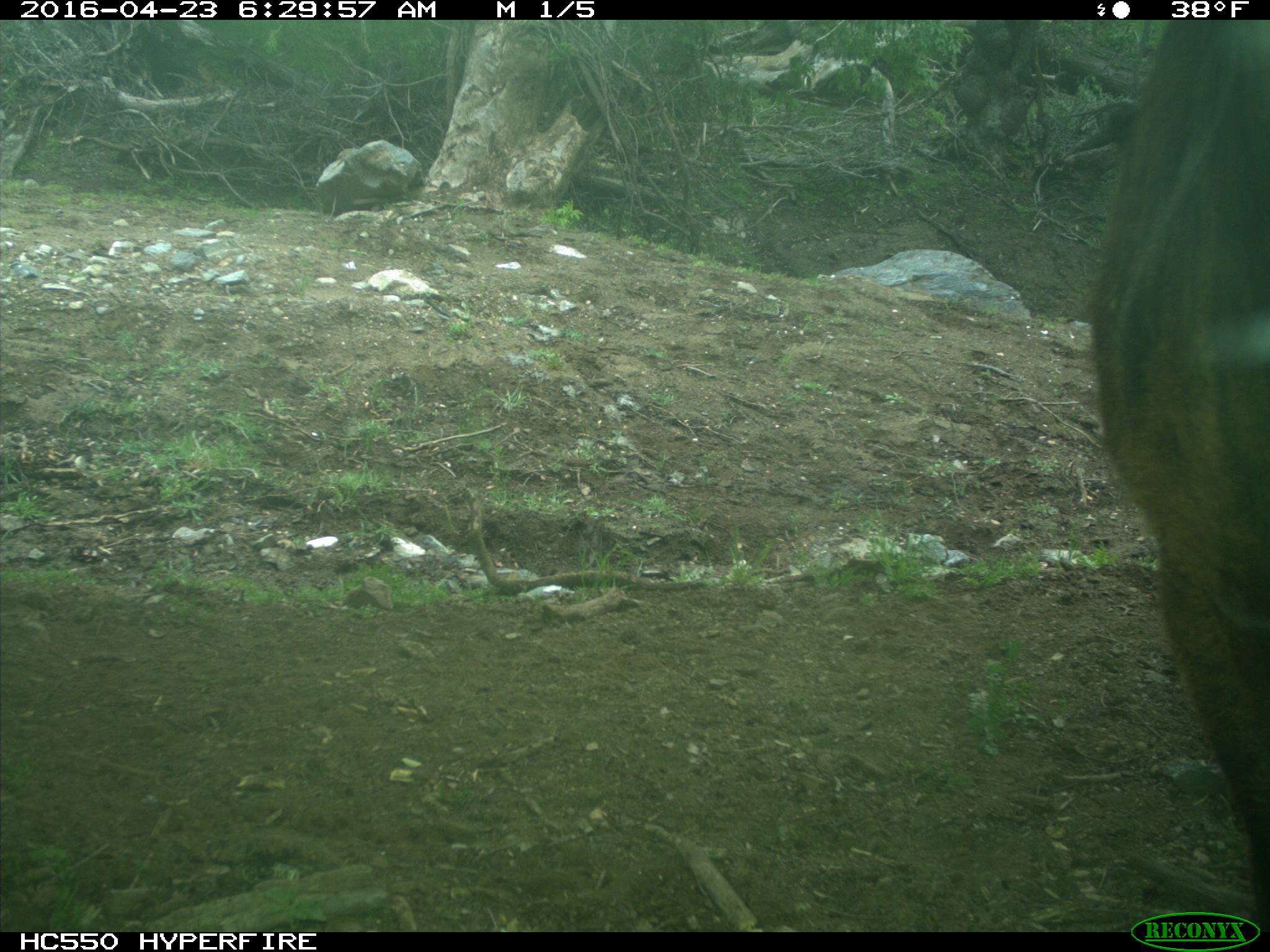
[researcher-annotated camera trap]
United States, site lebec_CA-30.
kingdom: Animalia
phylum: Chordata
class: Mammalia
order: Artiodactyla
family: Bovidae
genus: Bos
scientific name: Bos taurus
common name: domestic cow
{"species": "Bos taurus (domestic cow)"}